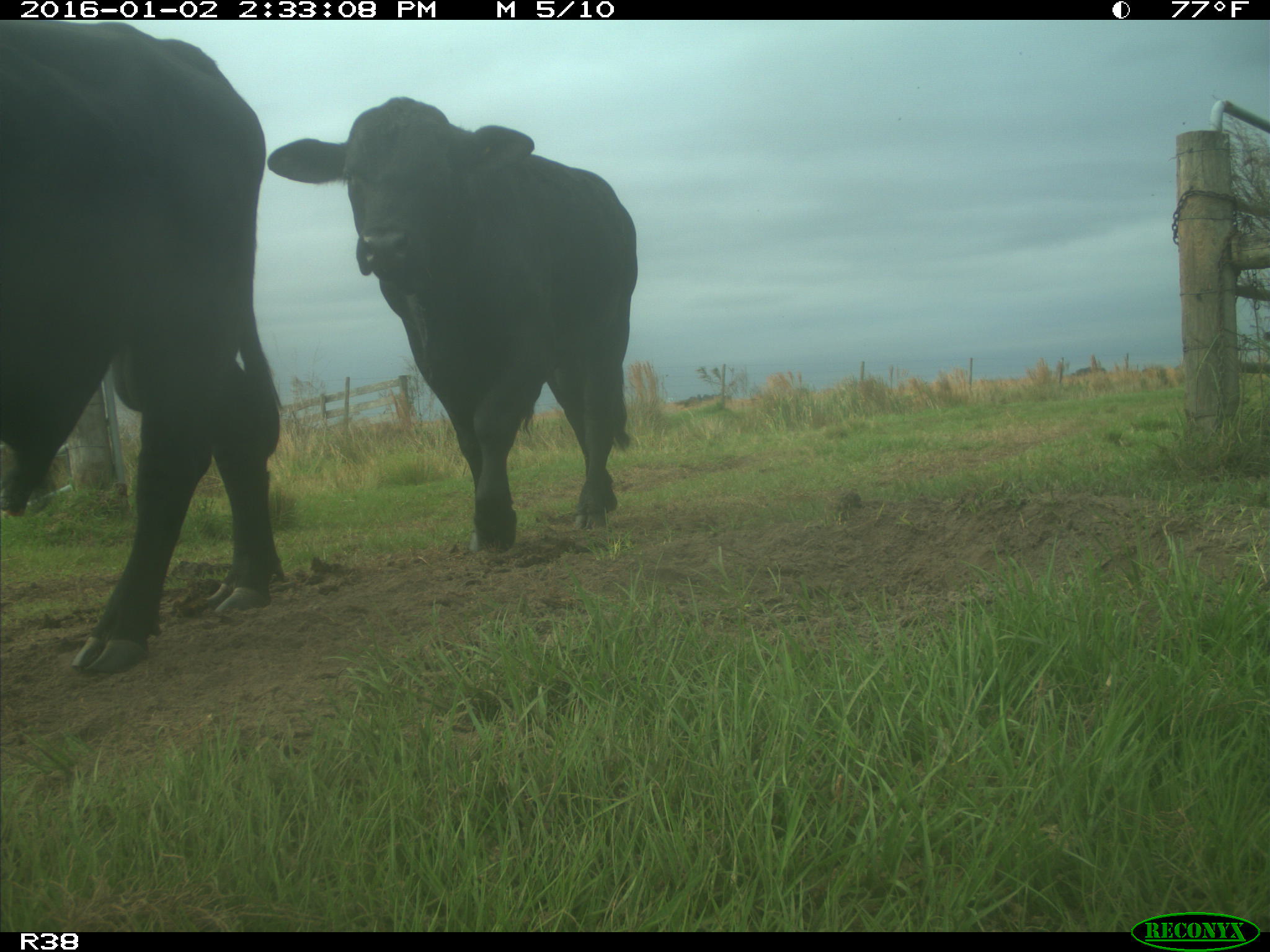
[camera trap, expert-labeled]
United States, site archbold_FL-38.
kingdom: Animalia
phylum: Chordata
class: Mammalia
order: Artiodactyla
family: Bovidae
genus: Bos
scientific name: Bos taurus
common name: domestic cow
Bos taurus (domestic cow).